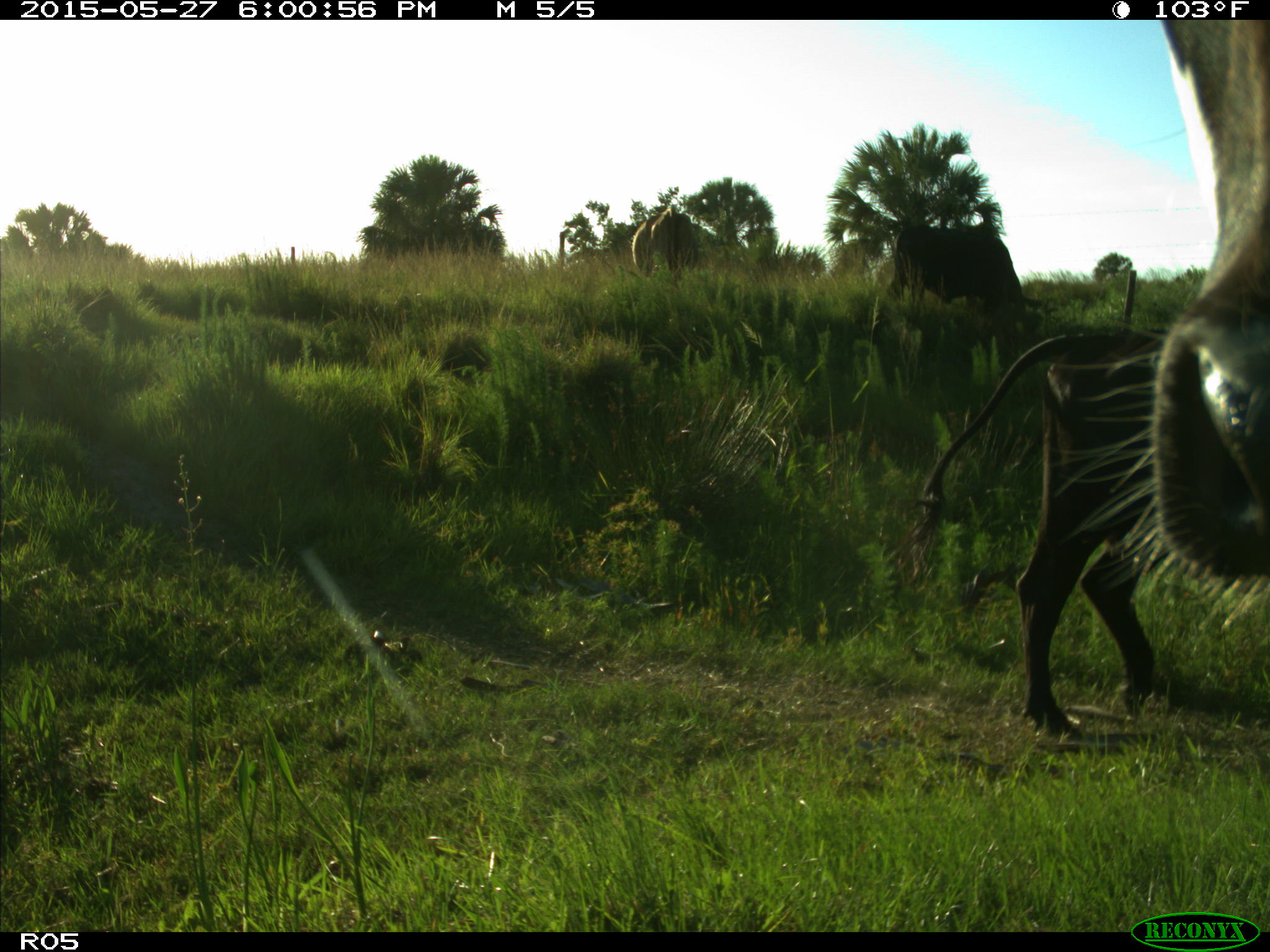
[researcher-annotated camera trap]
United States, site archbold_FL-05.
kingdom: Animalia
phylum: Chordata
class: Mammalia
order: Artiodactyla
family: Bovidae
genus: Bos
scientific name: Bos taurus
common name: domestic cow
Bos taurus (domestic cow).